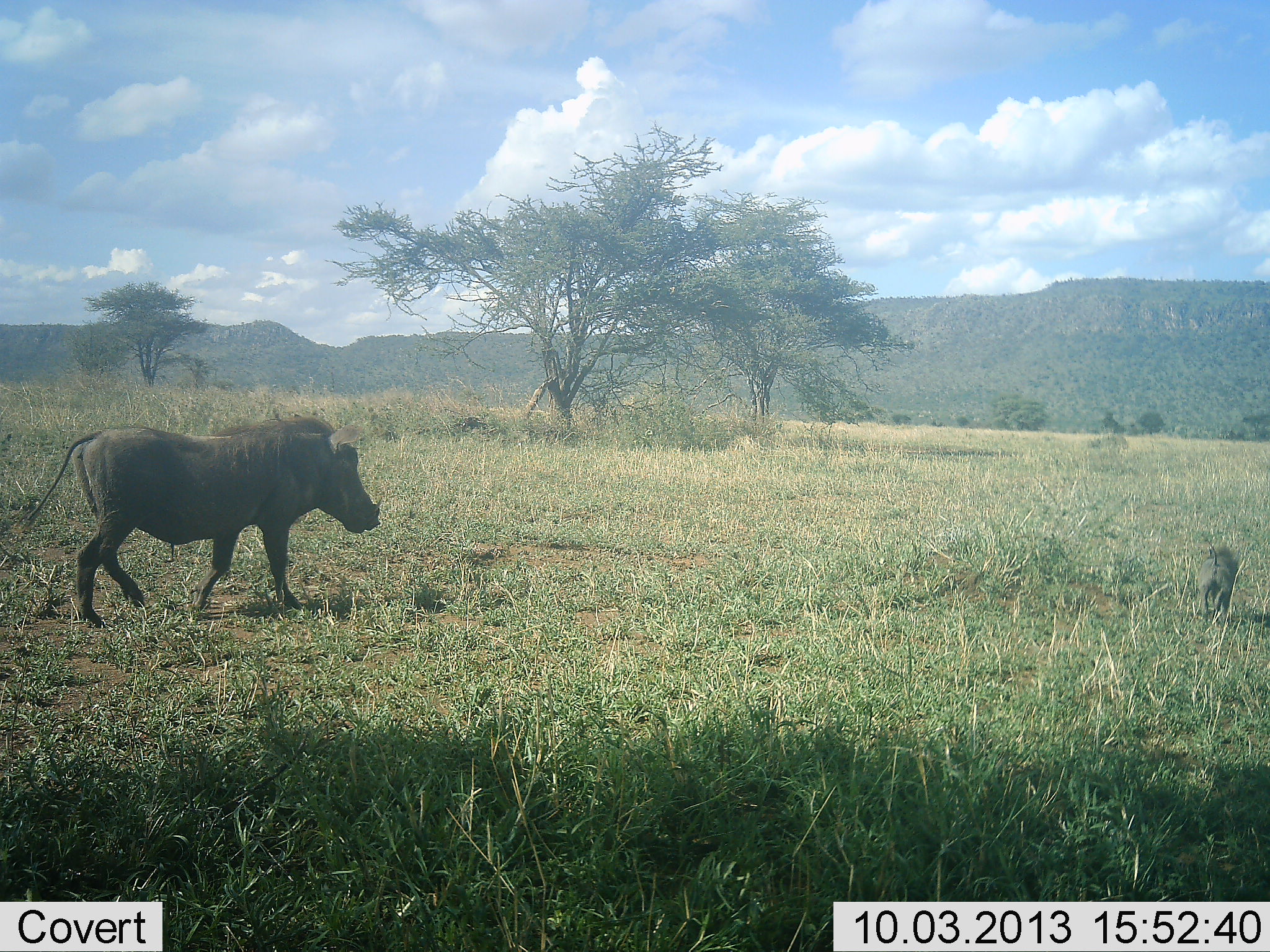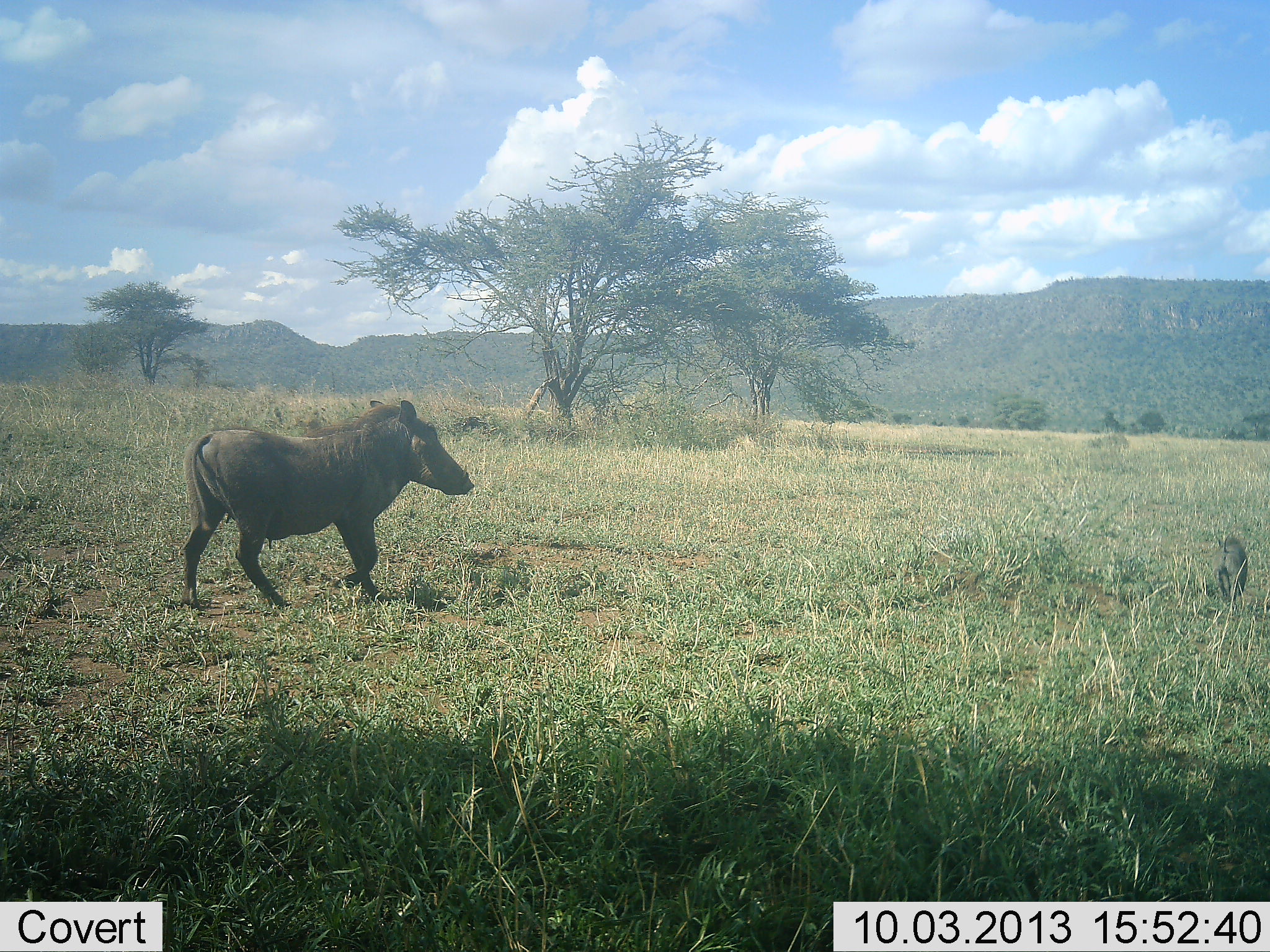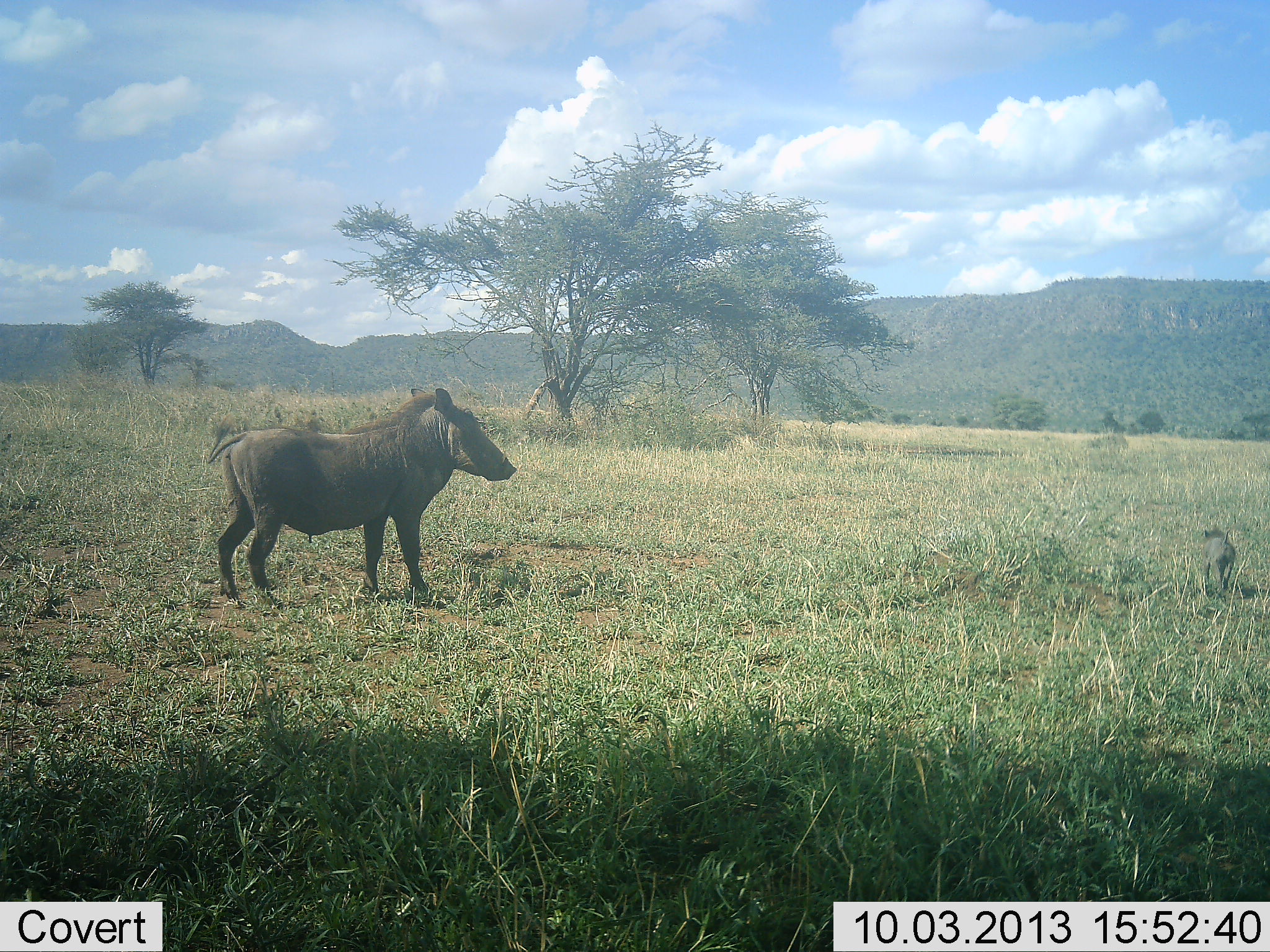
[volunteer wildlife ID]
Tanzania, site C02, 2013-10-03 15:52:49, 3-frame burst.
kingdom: Animalia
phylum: Chordata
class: Mammalia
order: Artiodactyla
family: Suidae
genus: Phacochoerus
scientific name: Phacochoerus africanus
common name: warthog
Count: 2.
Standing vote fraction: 8%.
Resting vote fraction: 0%.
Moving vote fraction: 100%.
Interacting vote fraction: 0%.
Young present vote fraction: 67%.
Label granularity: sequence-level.